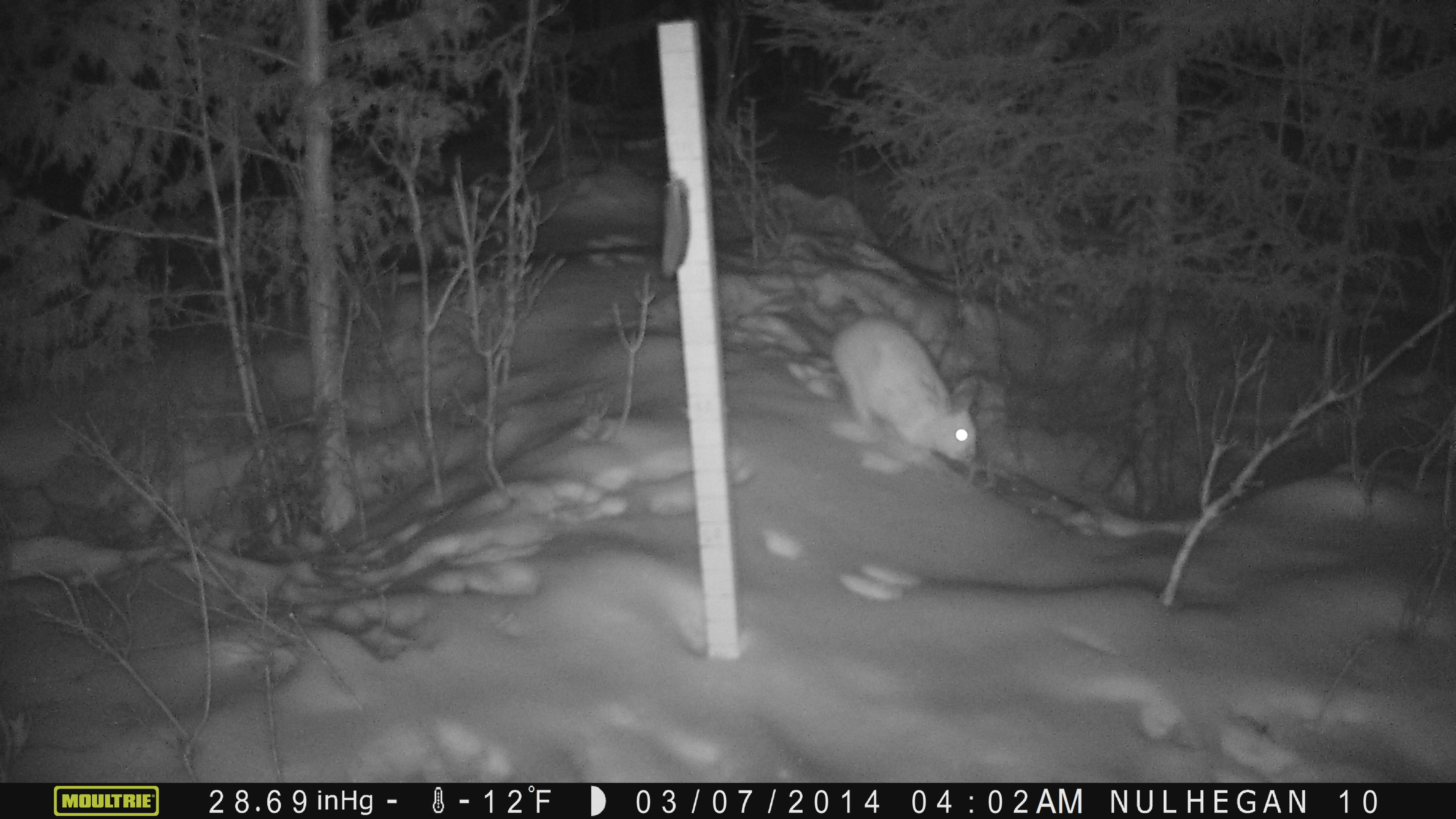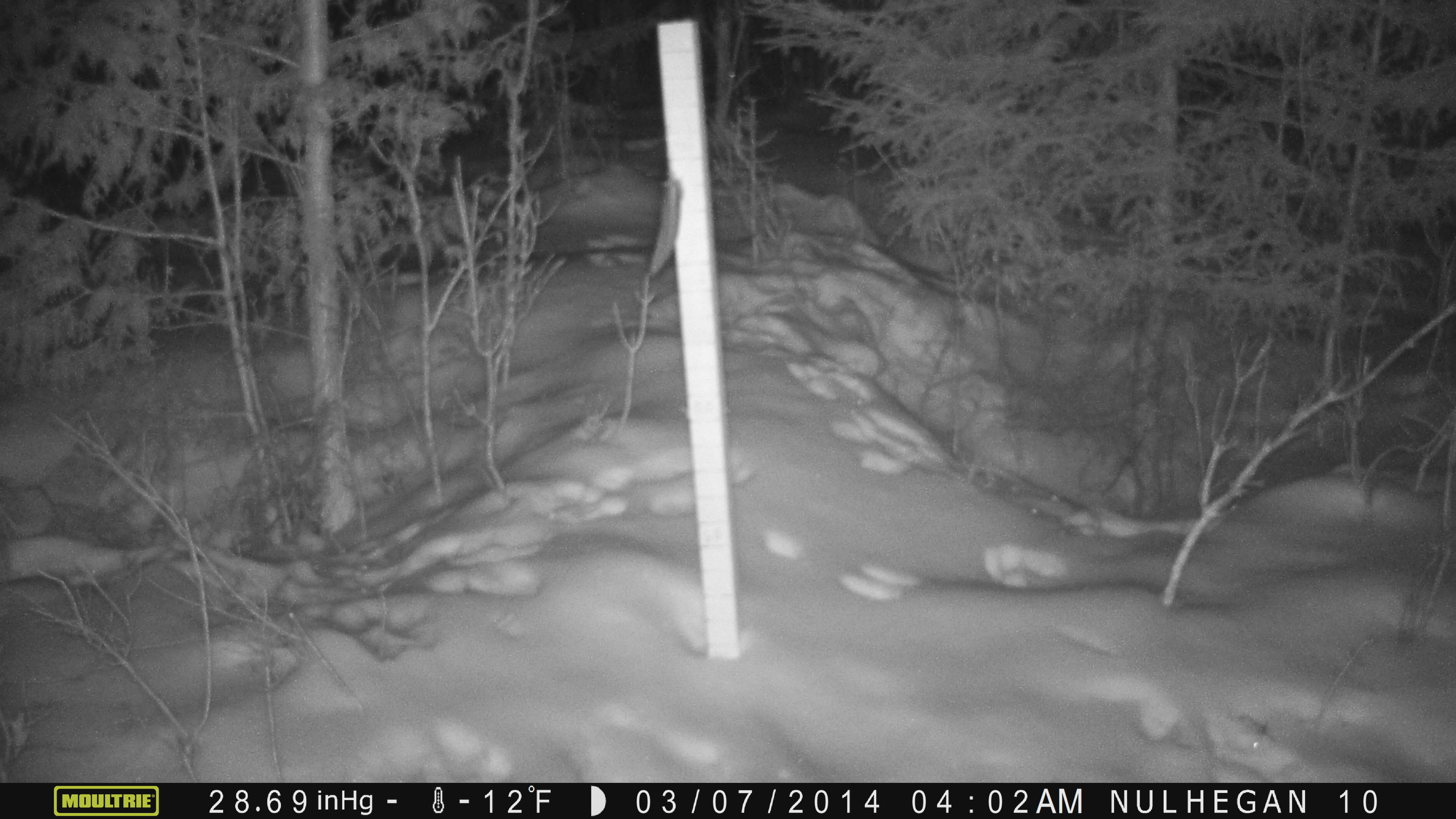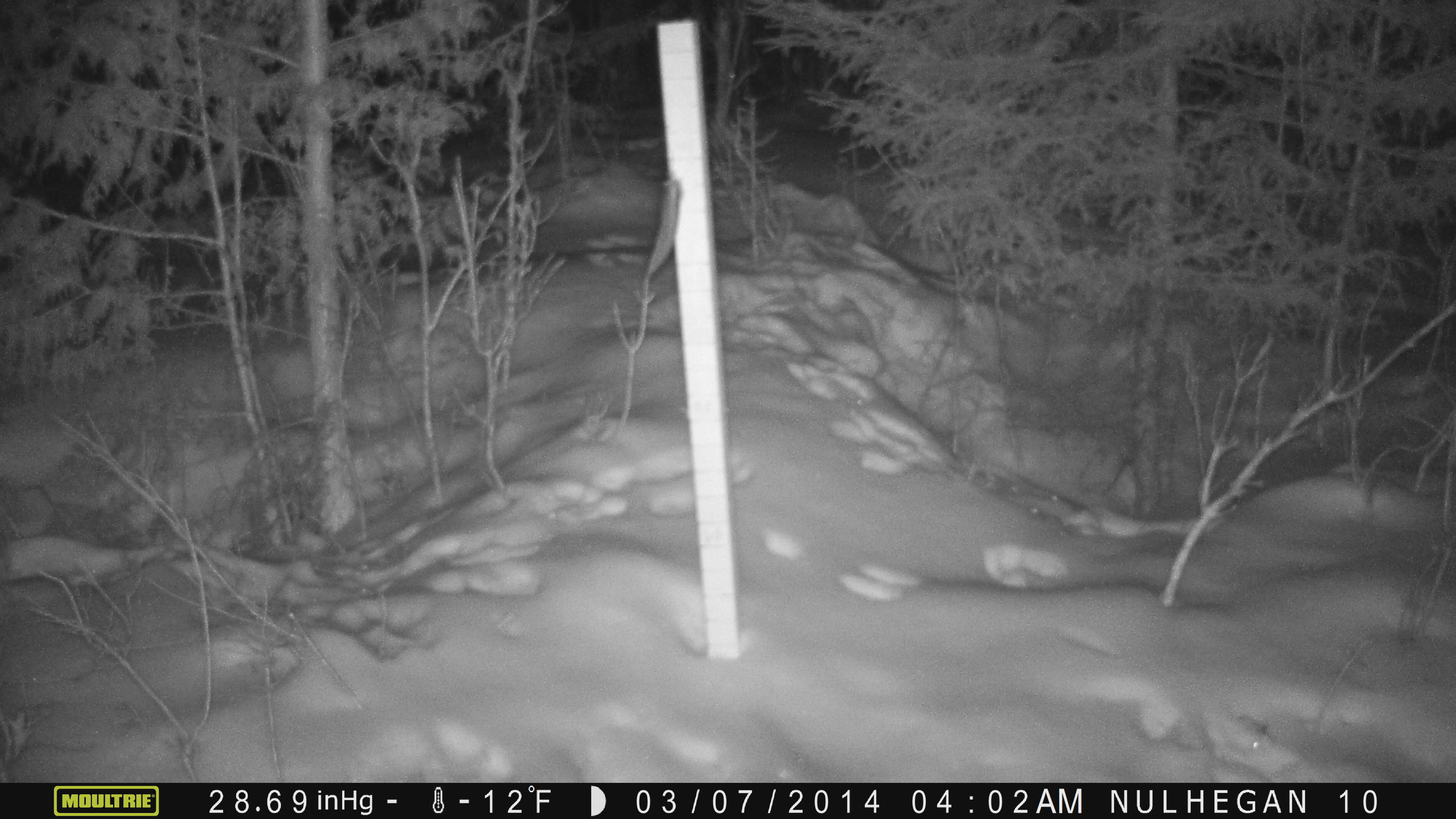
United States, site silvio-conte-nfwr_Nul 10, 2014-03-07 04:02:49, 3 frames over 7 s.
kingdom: Animalia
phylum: Chordata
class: Mammalia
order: Lagomorpha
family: Leporidae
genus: Lepus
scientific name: Lepus americanus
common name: snowshoe hare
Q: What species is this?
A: Snowshoe hare (Lepus americanus).